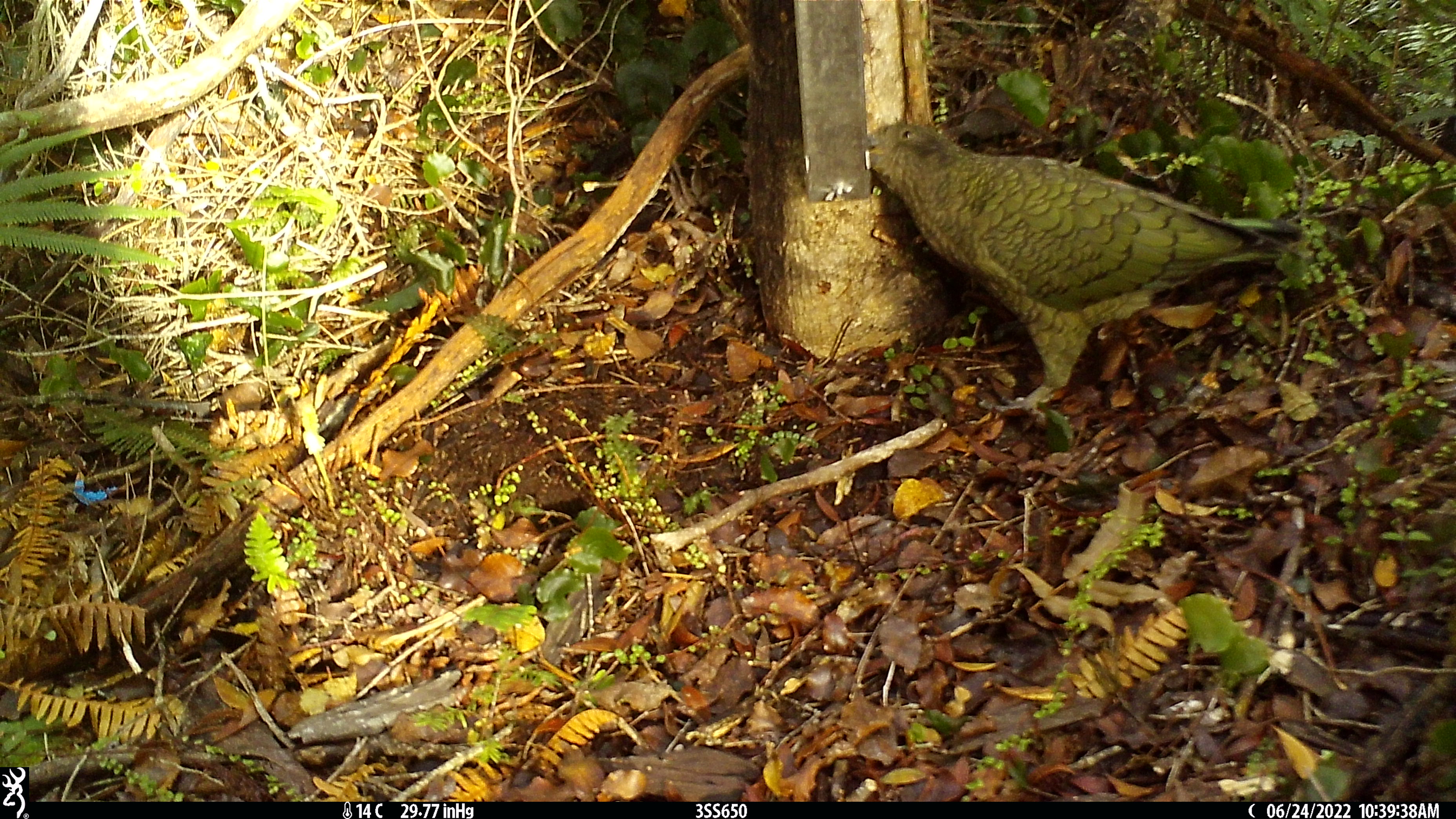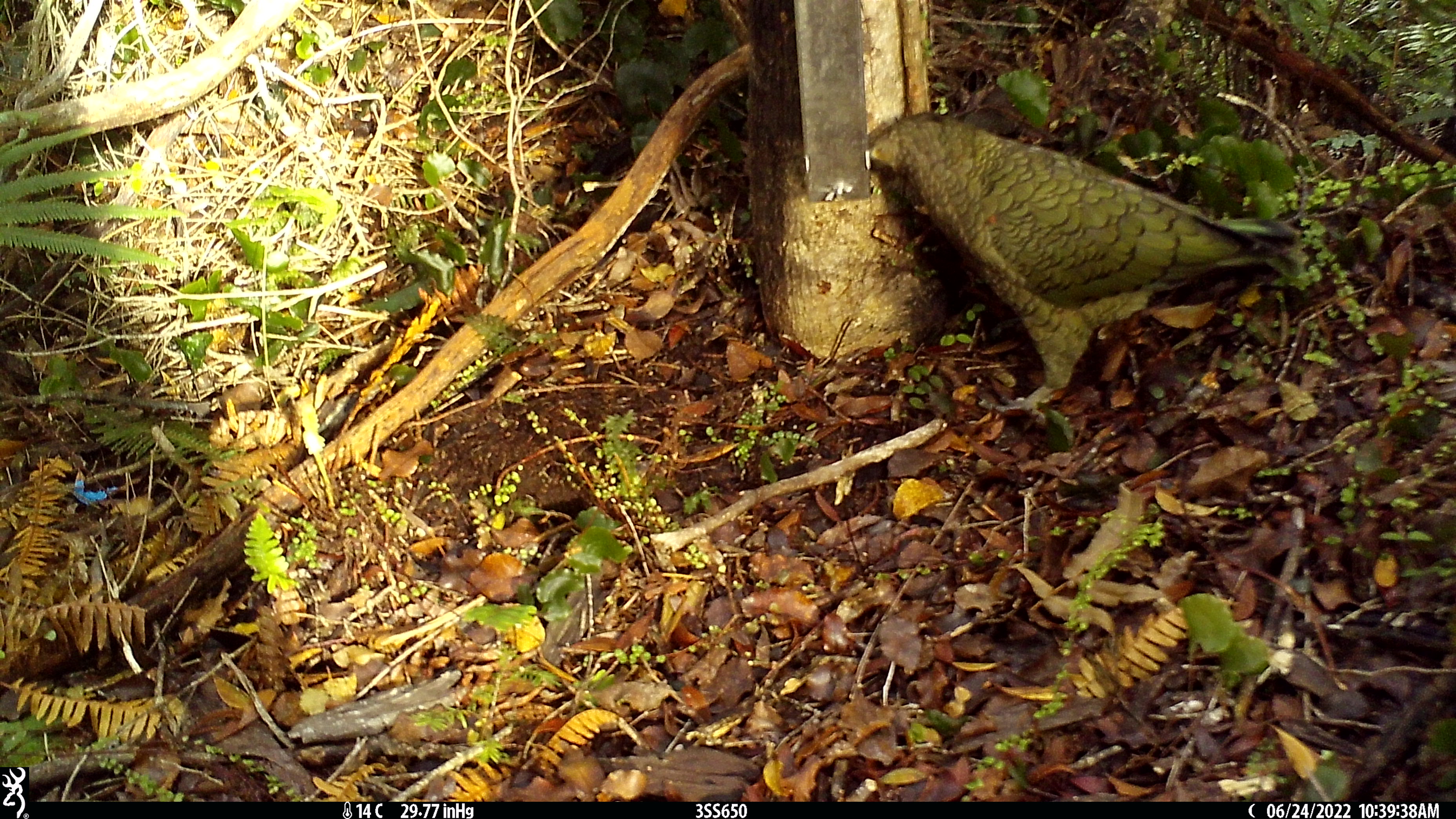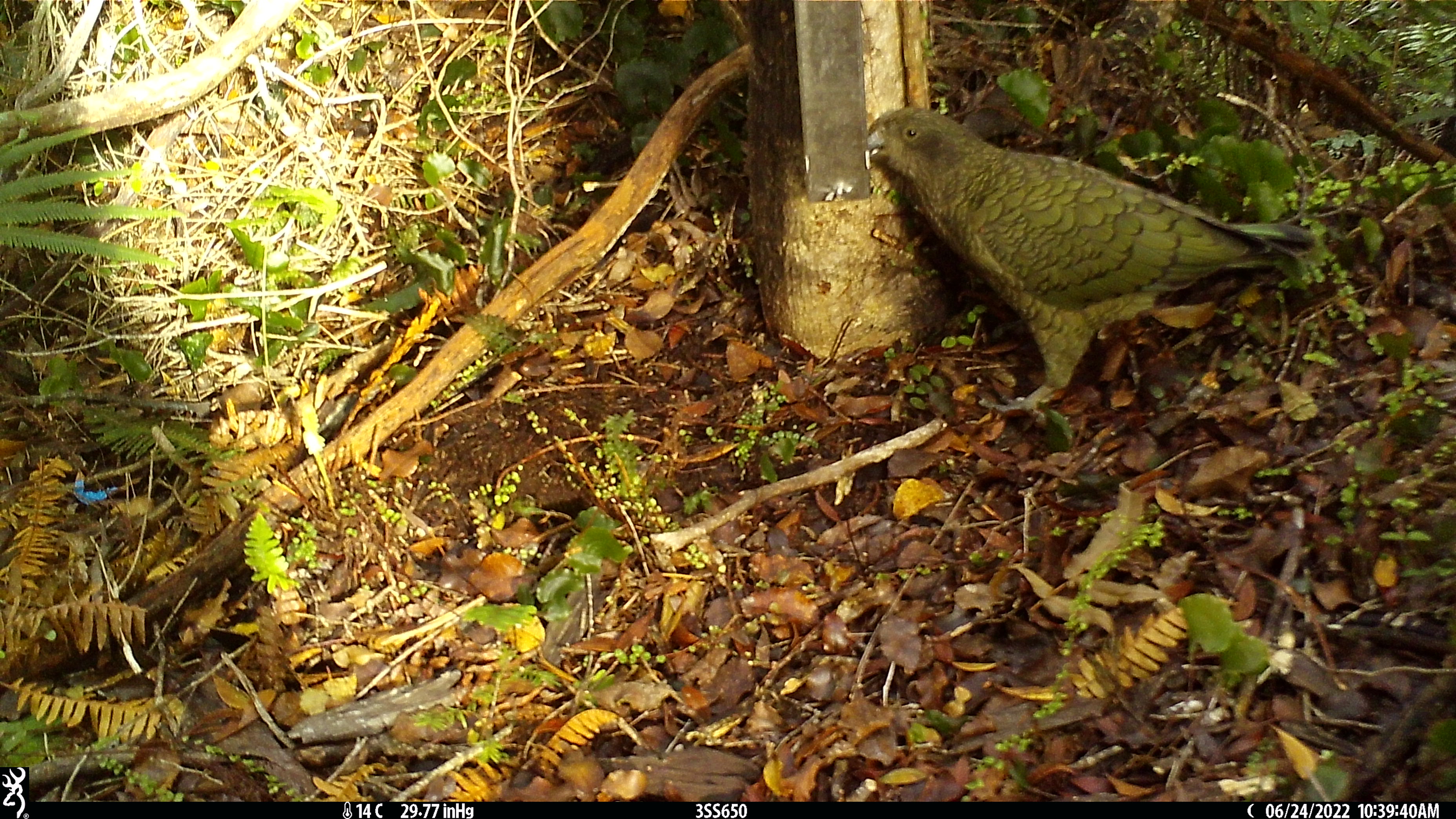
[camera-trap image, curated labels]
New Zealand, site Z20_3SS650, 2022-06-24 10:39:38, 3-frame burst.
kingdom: Animalia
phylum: Chordata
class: Aves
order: Psittaciformes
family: Strigopidae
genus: Nestor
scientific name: Nestor notabilis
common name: kea